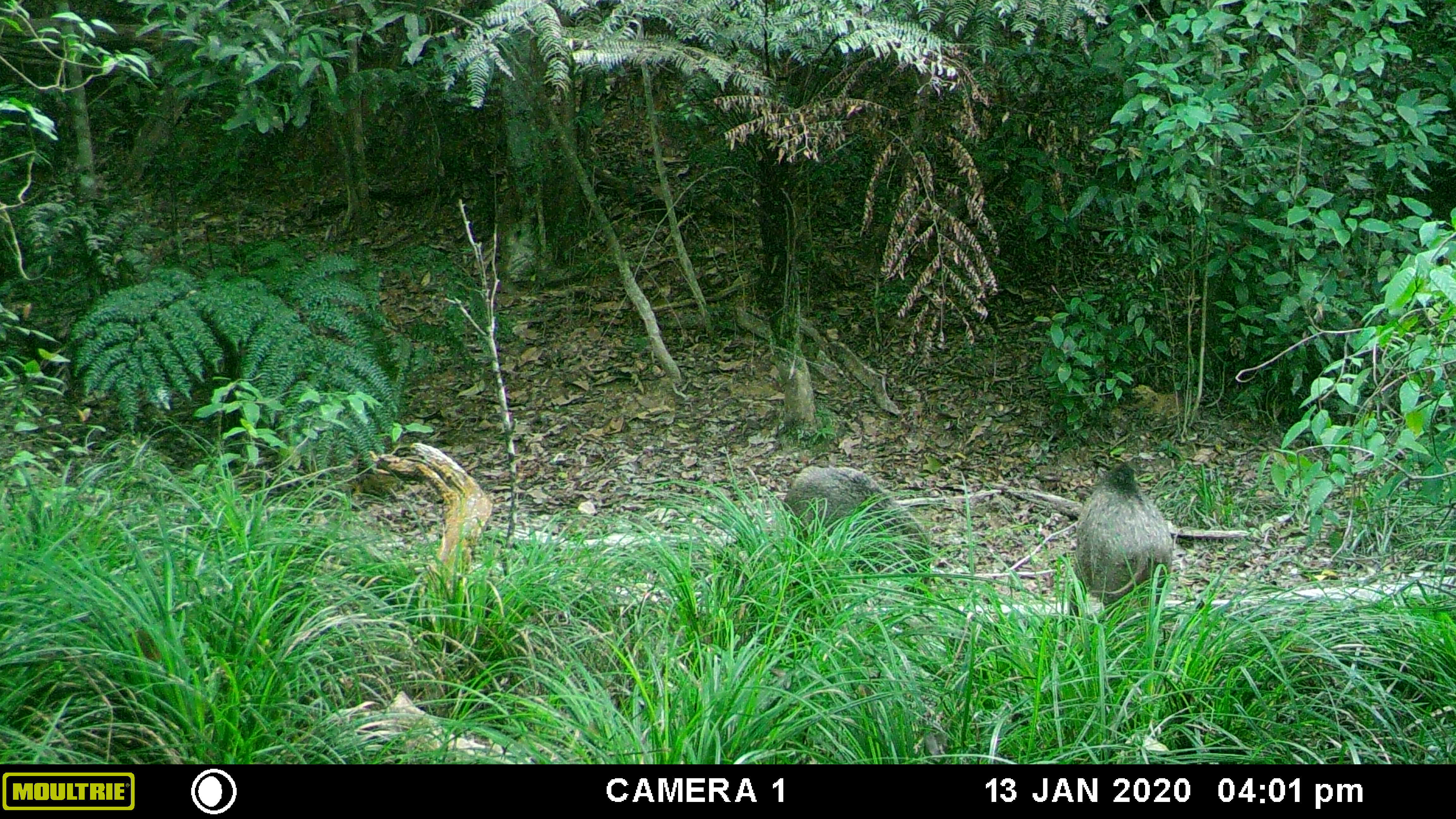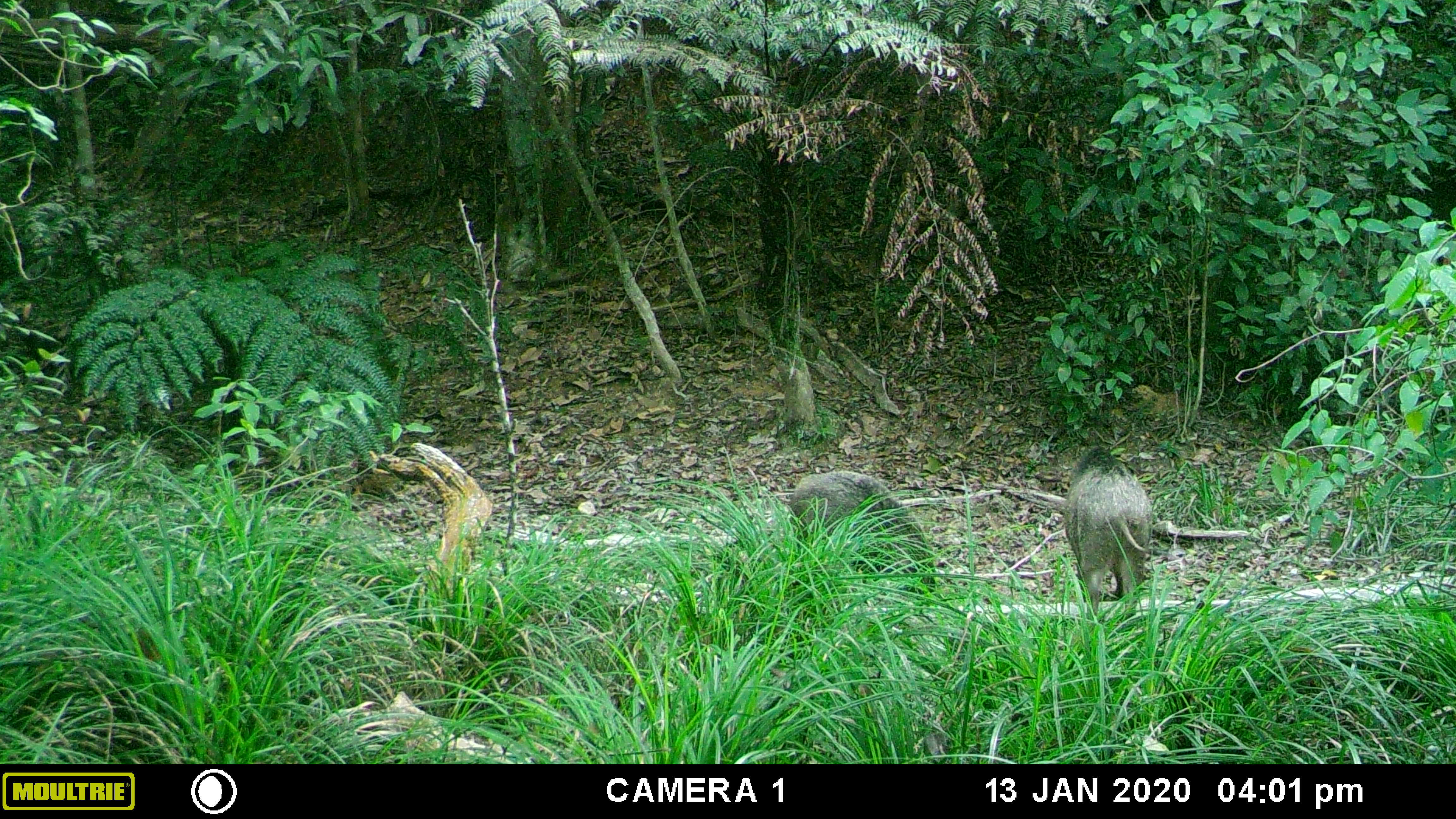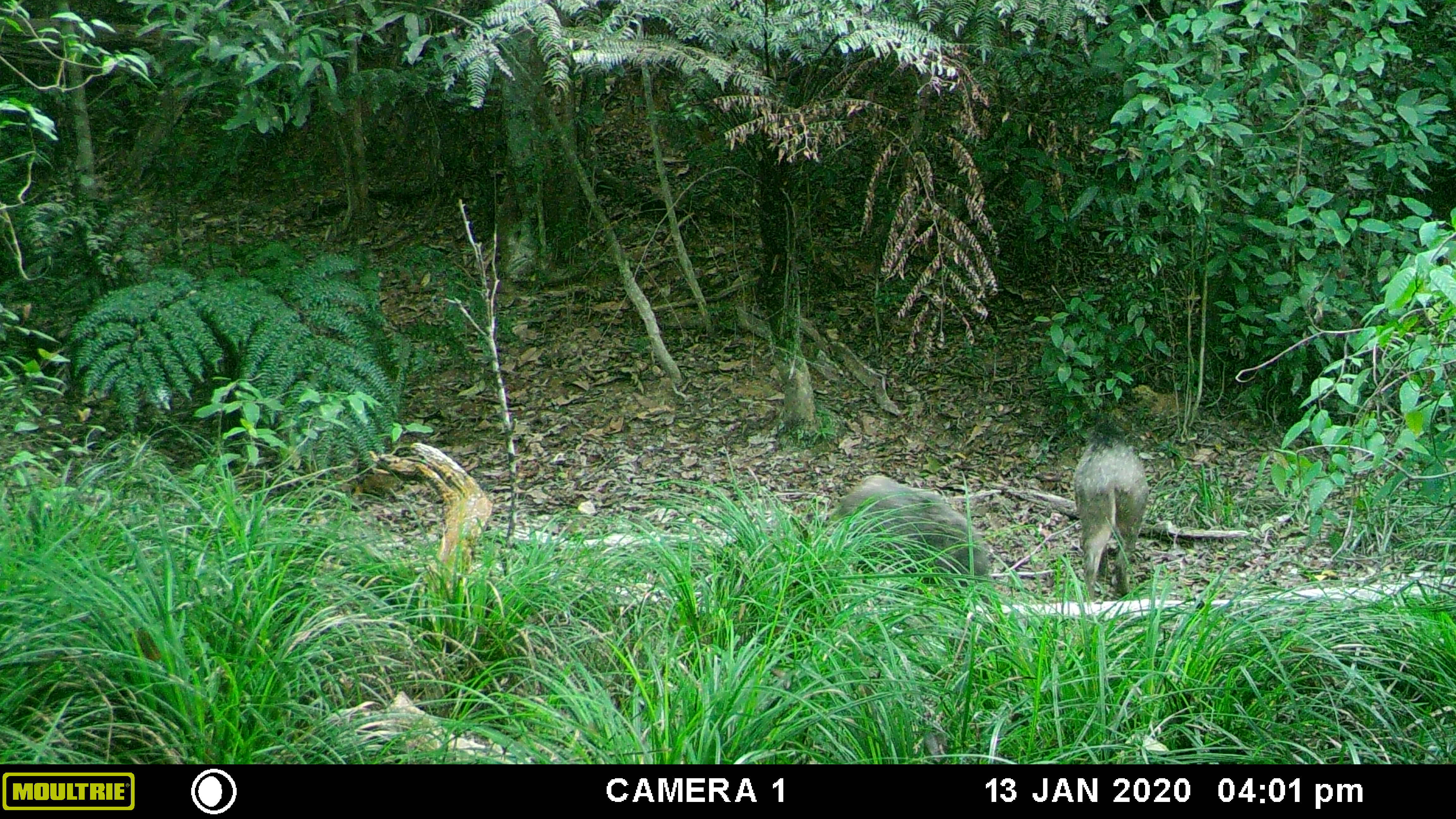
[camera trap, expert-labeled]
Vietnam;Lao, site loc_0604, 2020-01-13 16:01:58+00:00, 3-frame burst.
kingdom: Animalia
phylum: Chordata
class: Mammalia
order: Artiodactyla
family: Suidae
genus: Sus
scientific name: Sus scrofa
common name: eurasian wild pig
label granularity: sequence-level